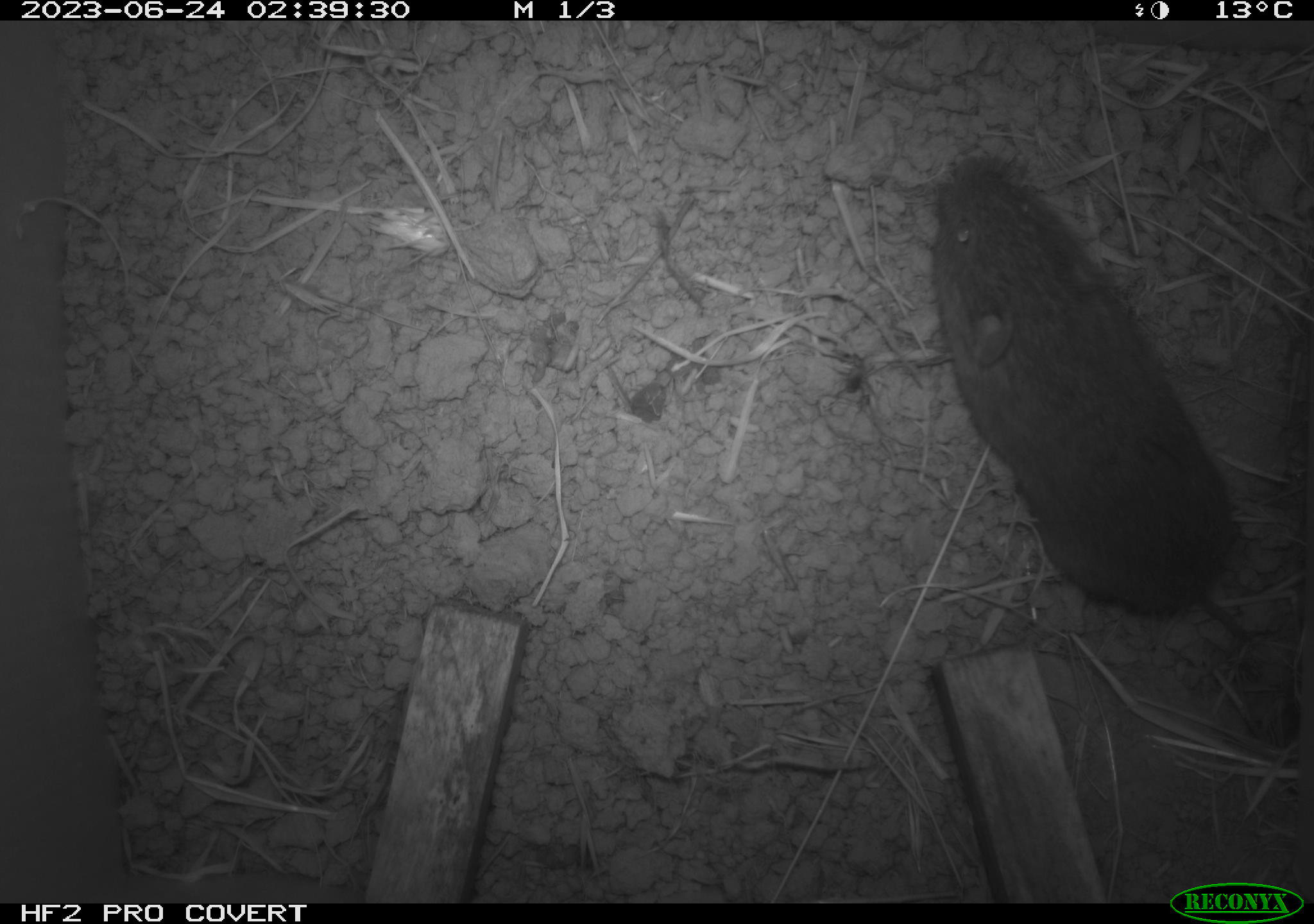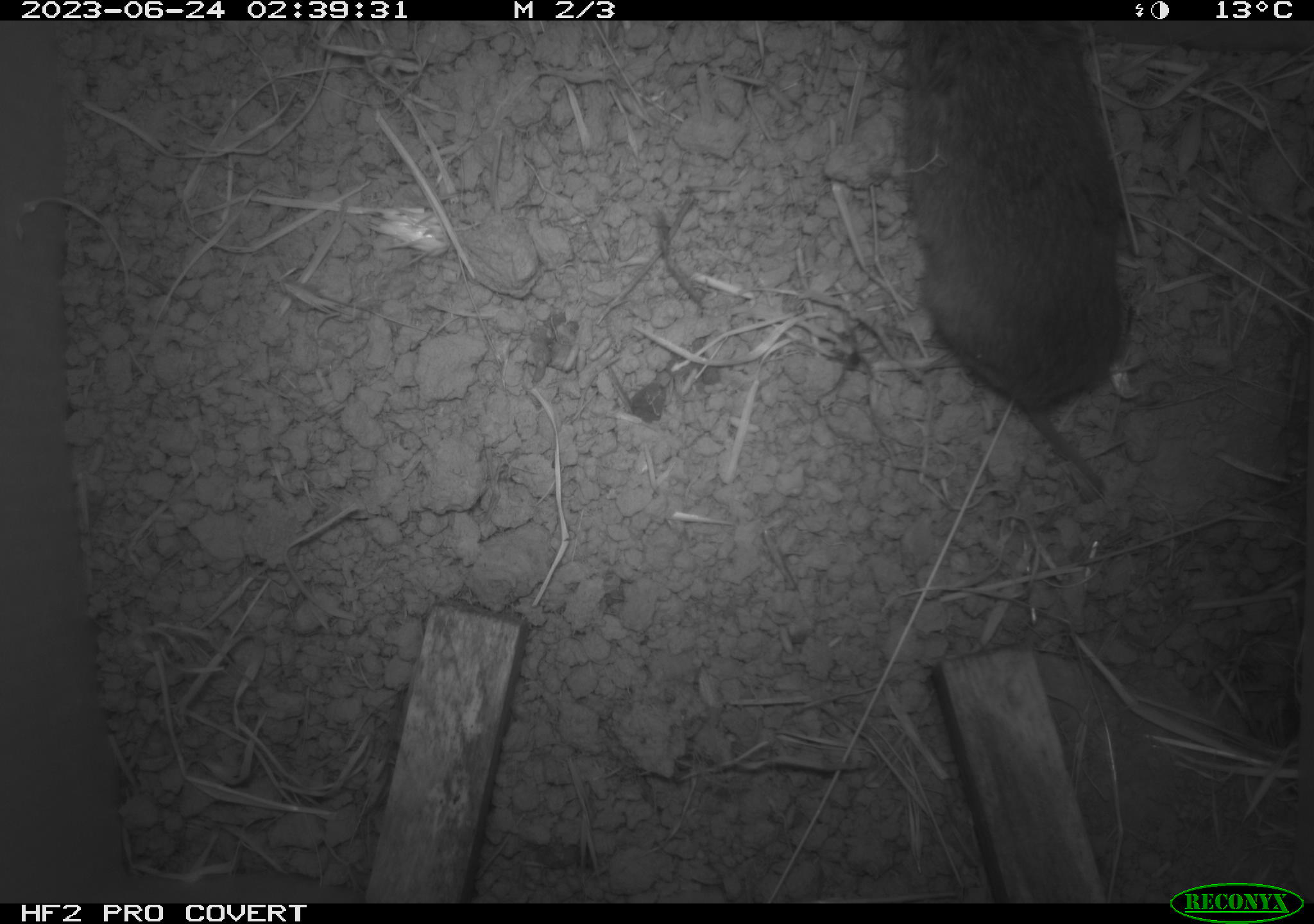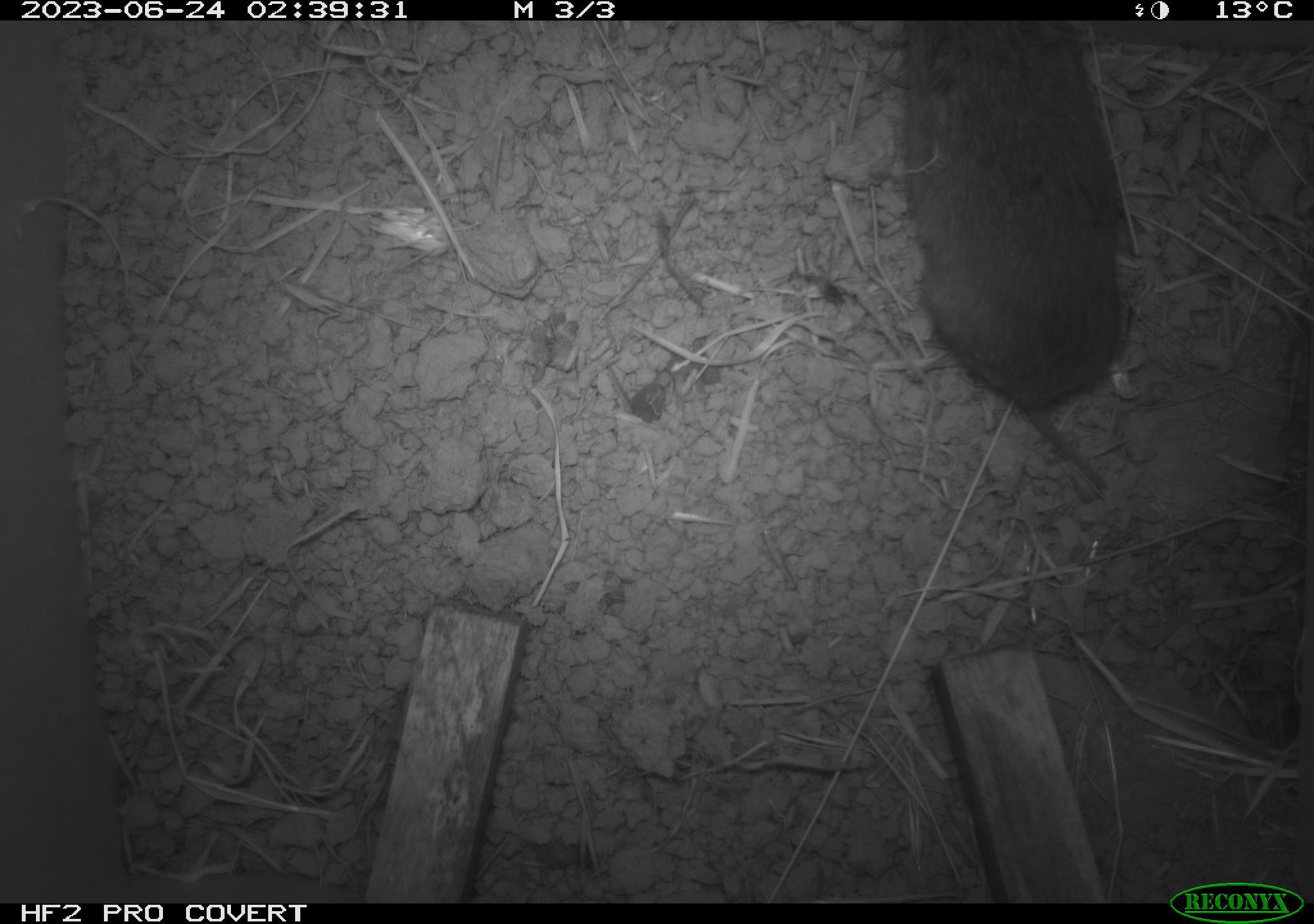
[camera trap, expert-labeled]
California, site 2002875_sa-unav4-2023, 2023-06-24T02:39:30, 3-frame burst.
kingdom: Animalia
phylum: Chordata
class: Mammalia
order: Rodentia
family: Cricetidae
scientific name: Arvicolinae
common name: voles, lemmings, and muskrats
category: arvicolinae subfamily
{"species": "arvicolinae subfamily (voles, lemmings, and muskrats) (Arvicolinae)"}